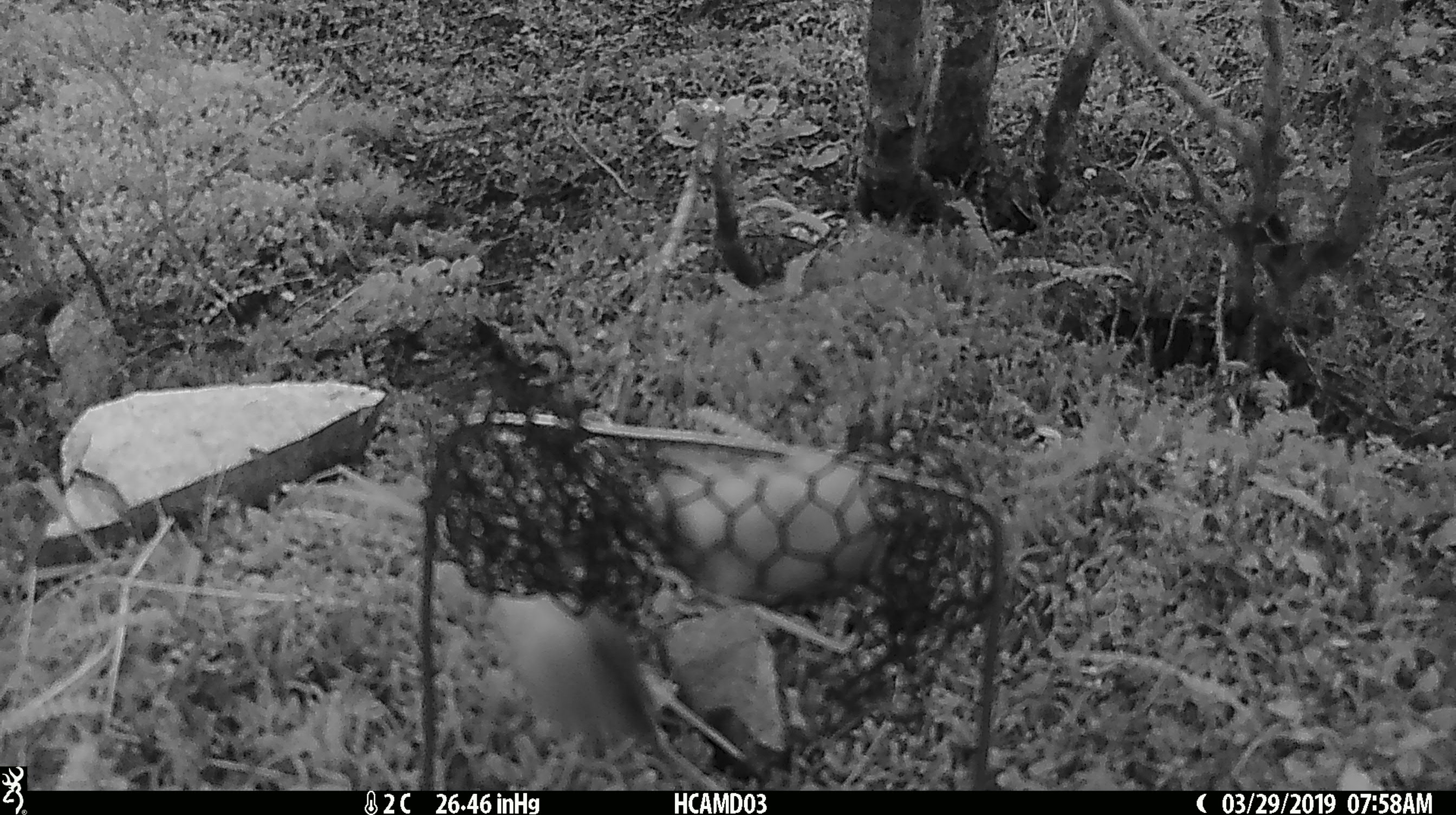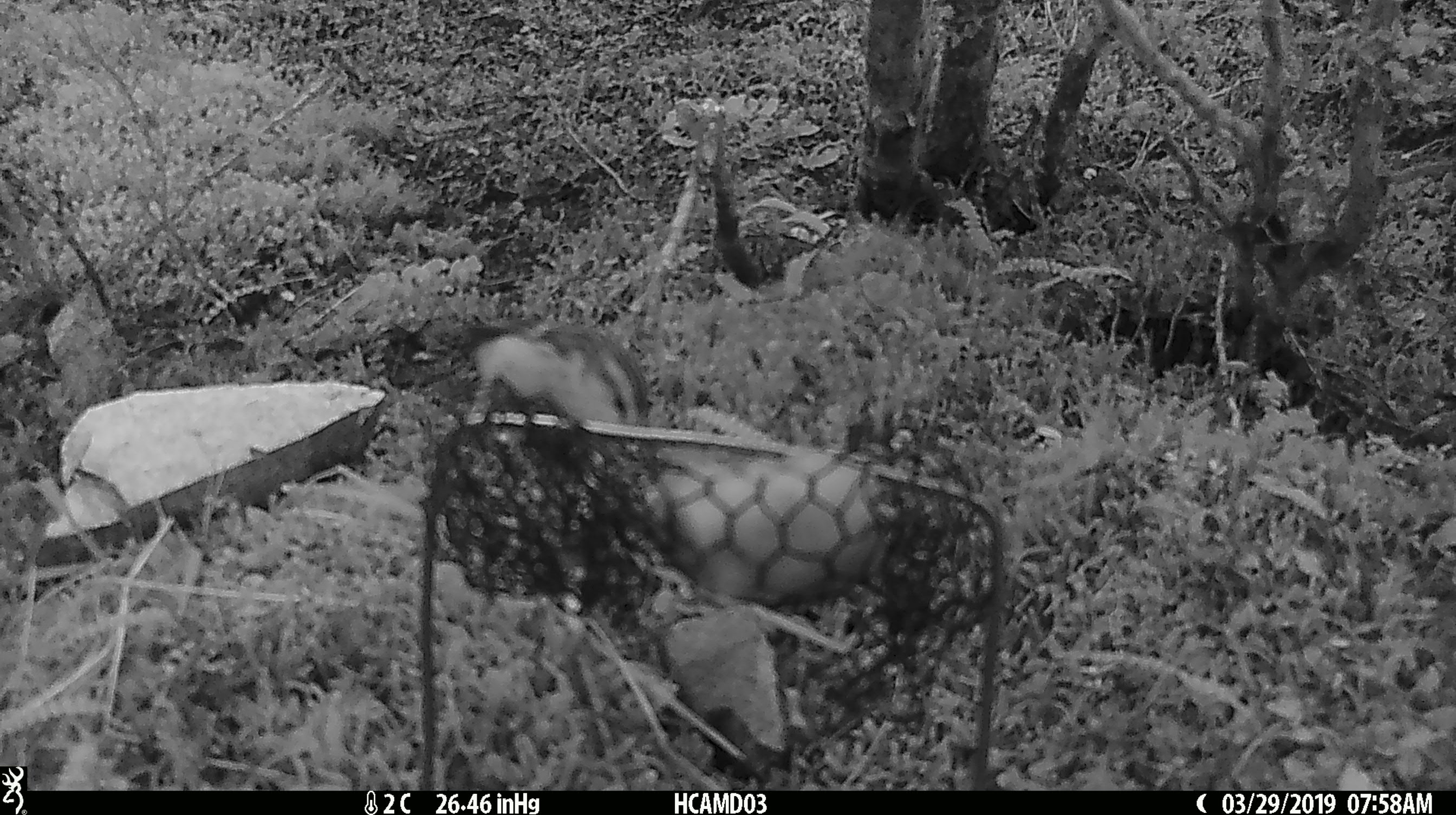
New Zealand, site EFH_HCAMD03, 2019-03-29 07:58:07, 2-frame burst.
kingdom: Animalia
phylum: Chordata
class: Aves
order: Passeriformes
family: Acanthisittidae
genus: Acanthisitta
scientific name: Acanthisitta chloris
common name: rifleman